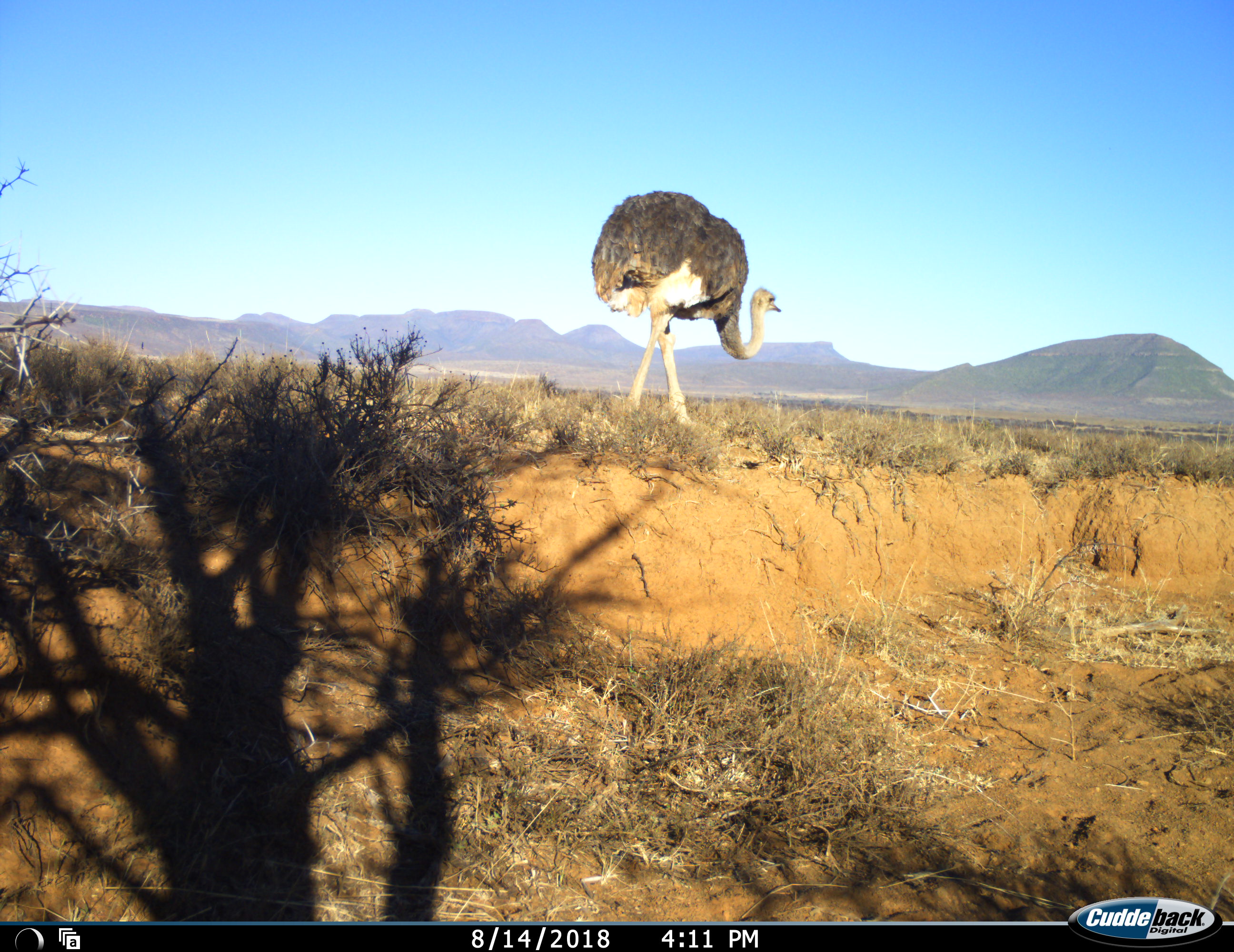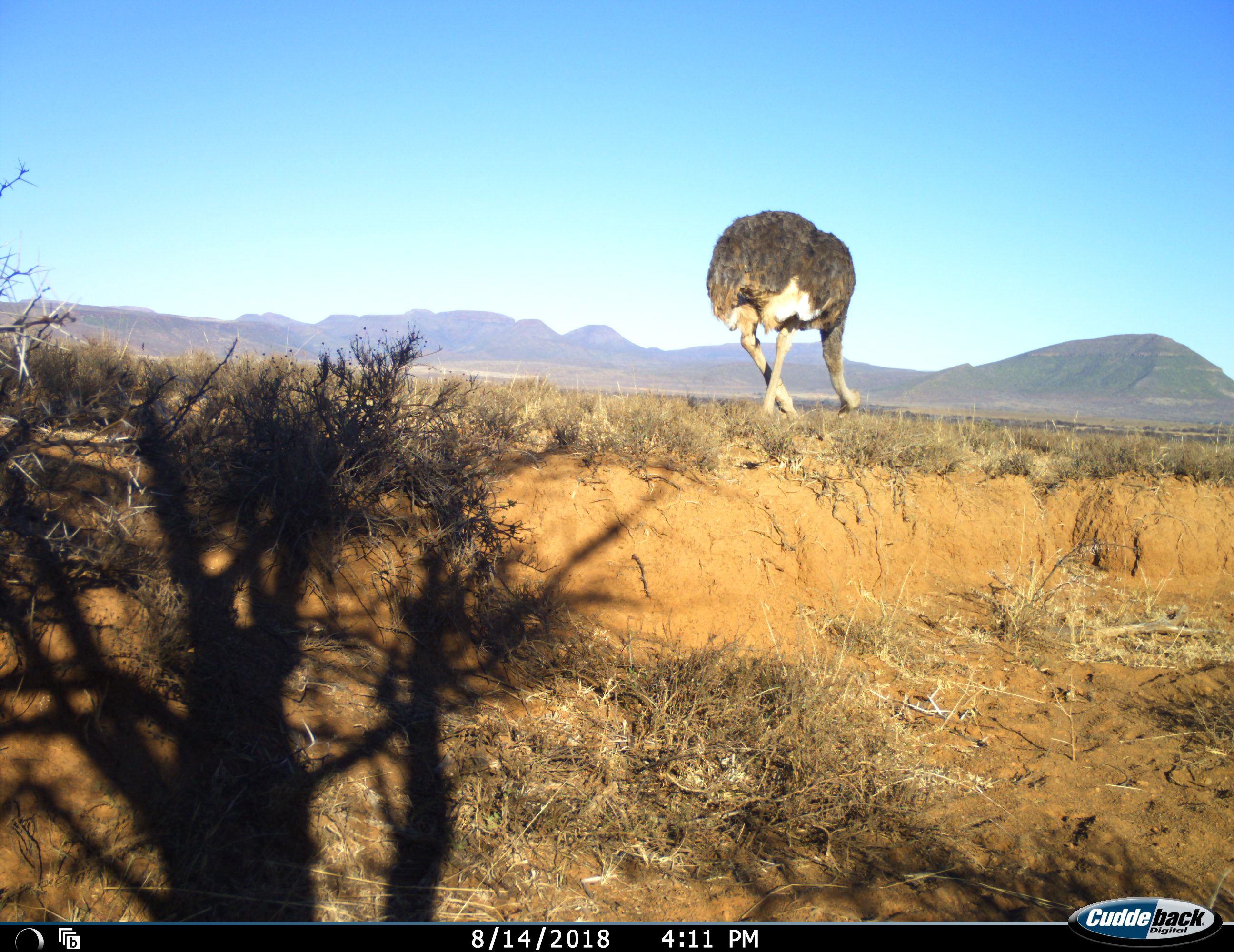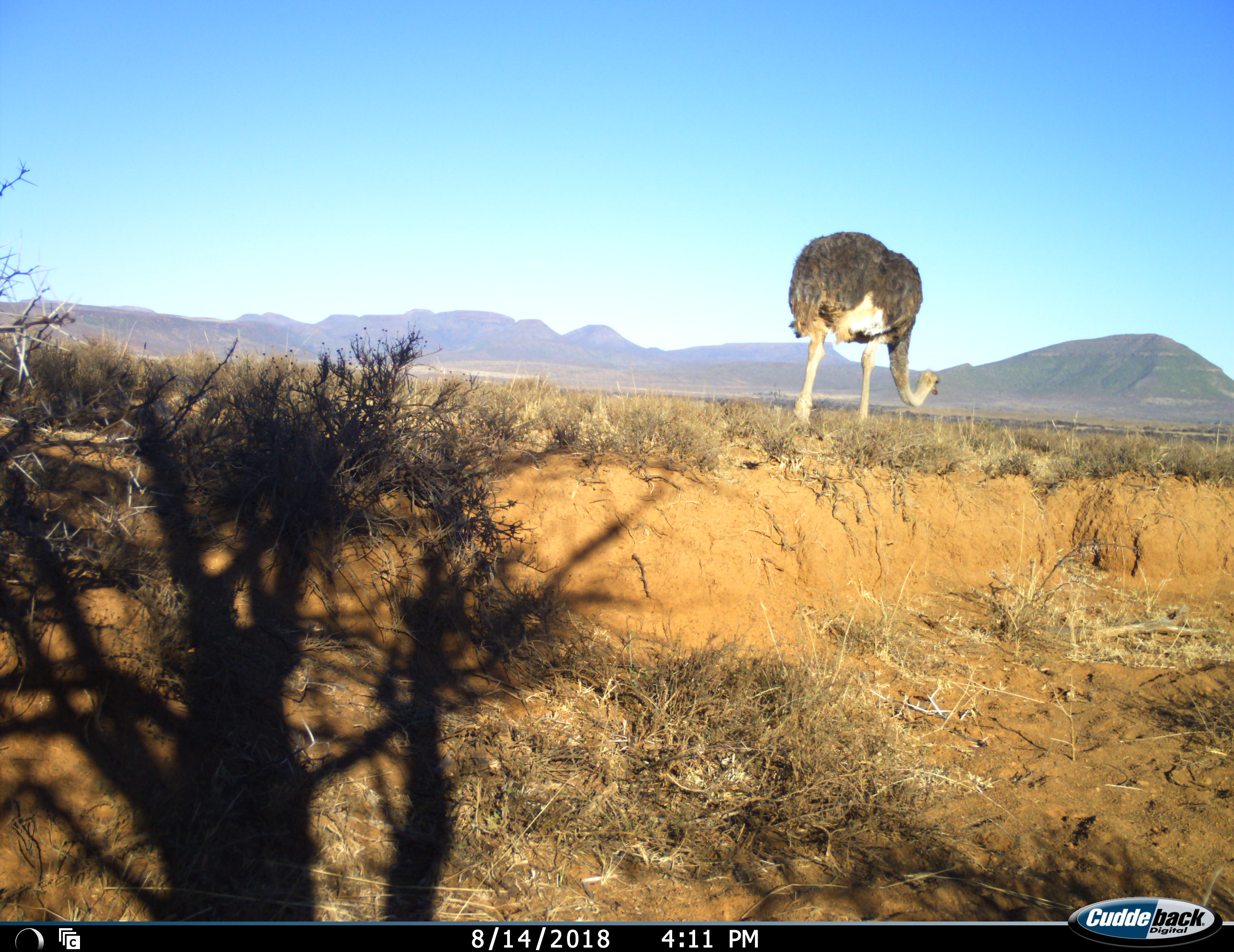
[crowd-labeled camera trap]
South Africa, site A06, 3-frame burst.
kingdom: Animalia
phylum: Chordata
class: Aves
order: Struthioniformes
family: Struthionidae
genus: Struthio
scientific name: Struthio camelus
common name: ostrich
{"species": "ostrich (Struthio camelus)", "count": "1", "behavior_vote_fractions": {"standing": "10%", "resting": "0%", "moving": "70%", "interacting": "0%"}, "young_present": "0%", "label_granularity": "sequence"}